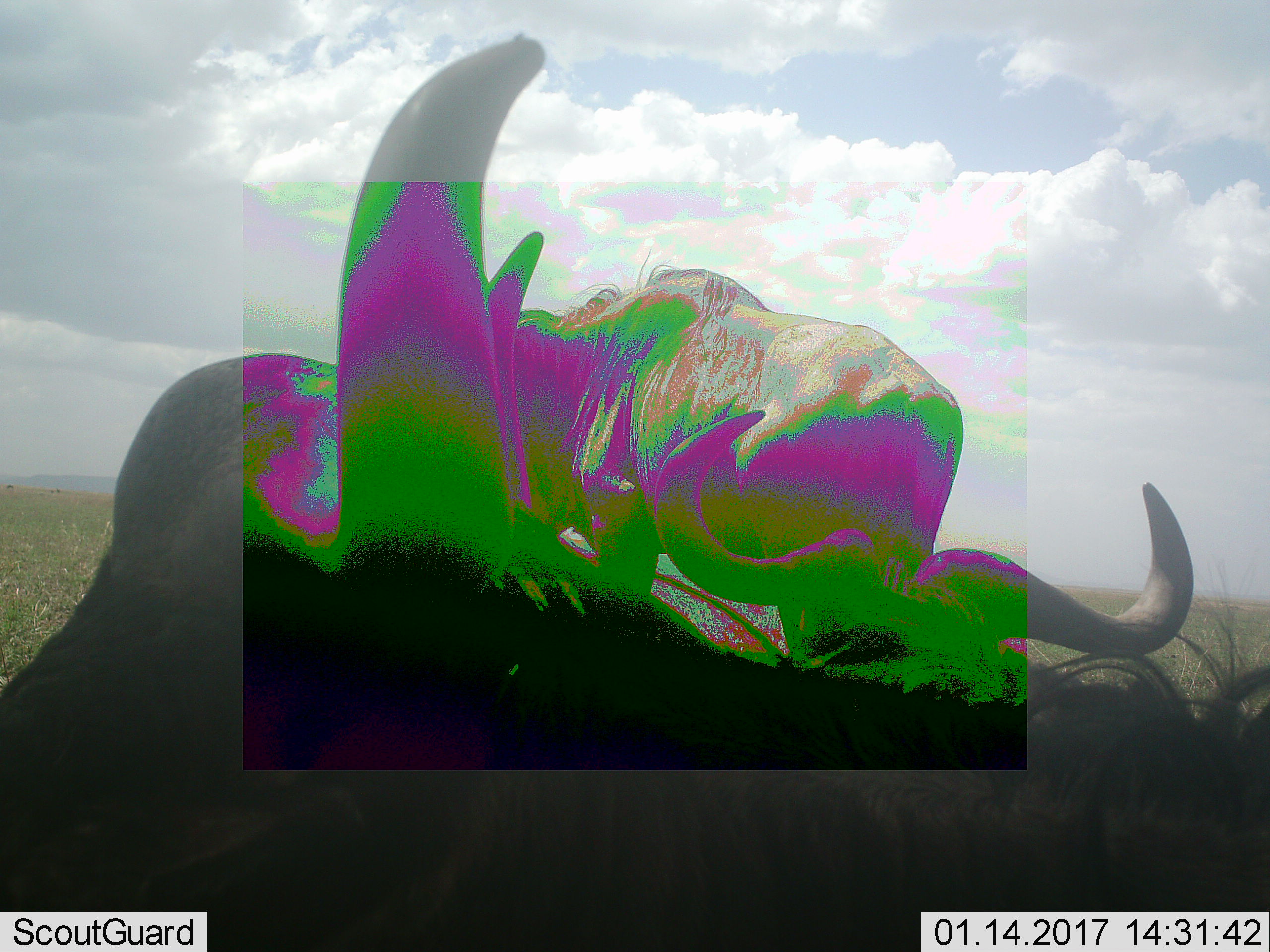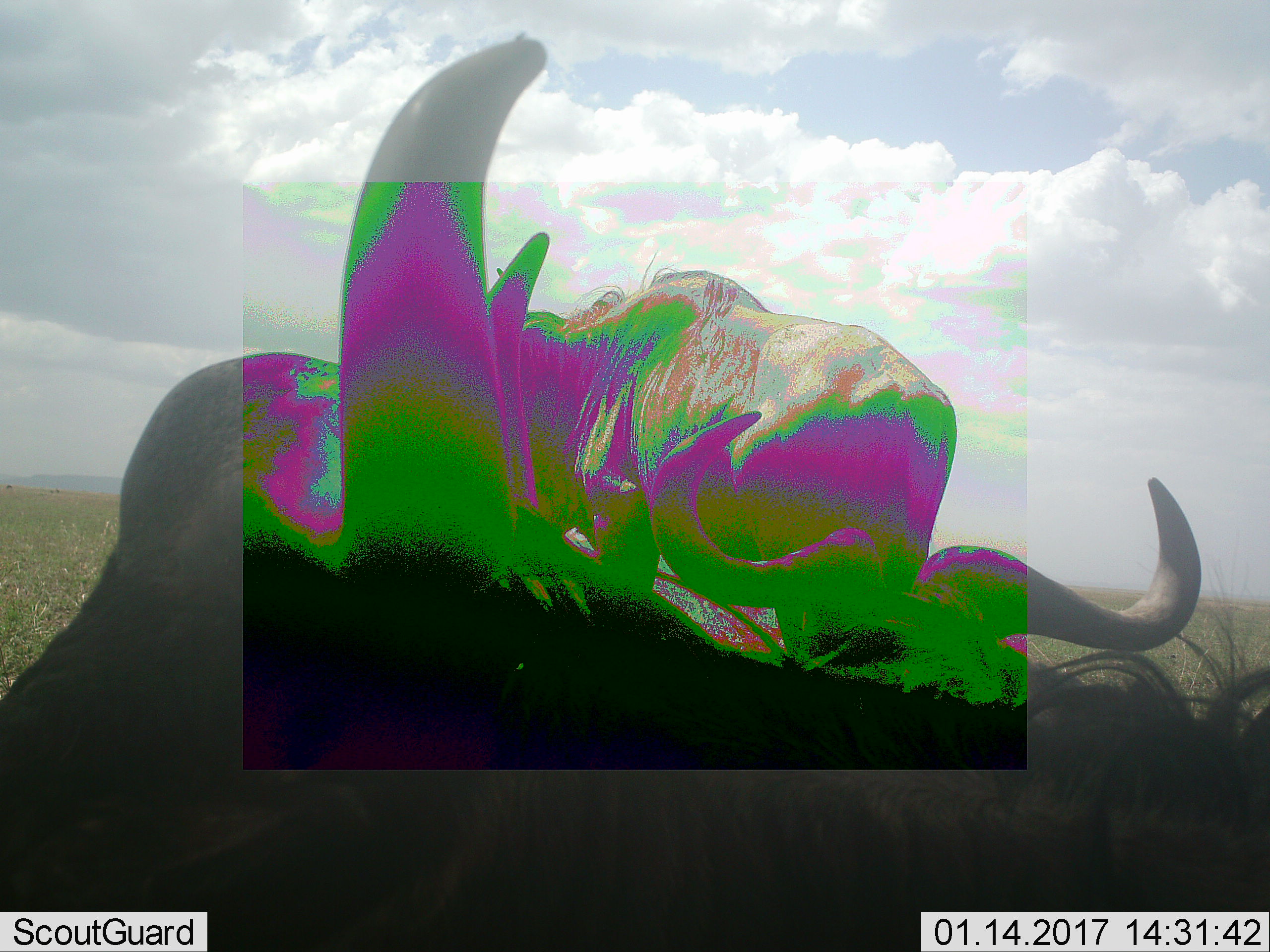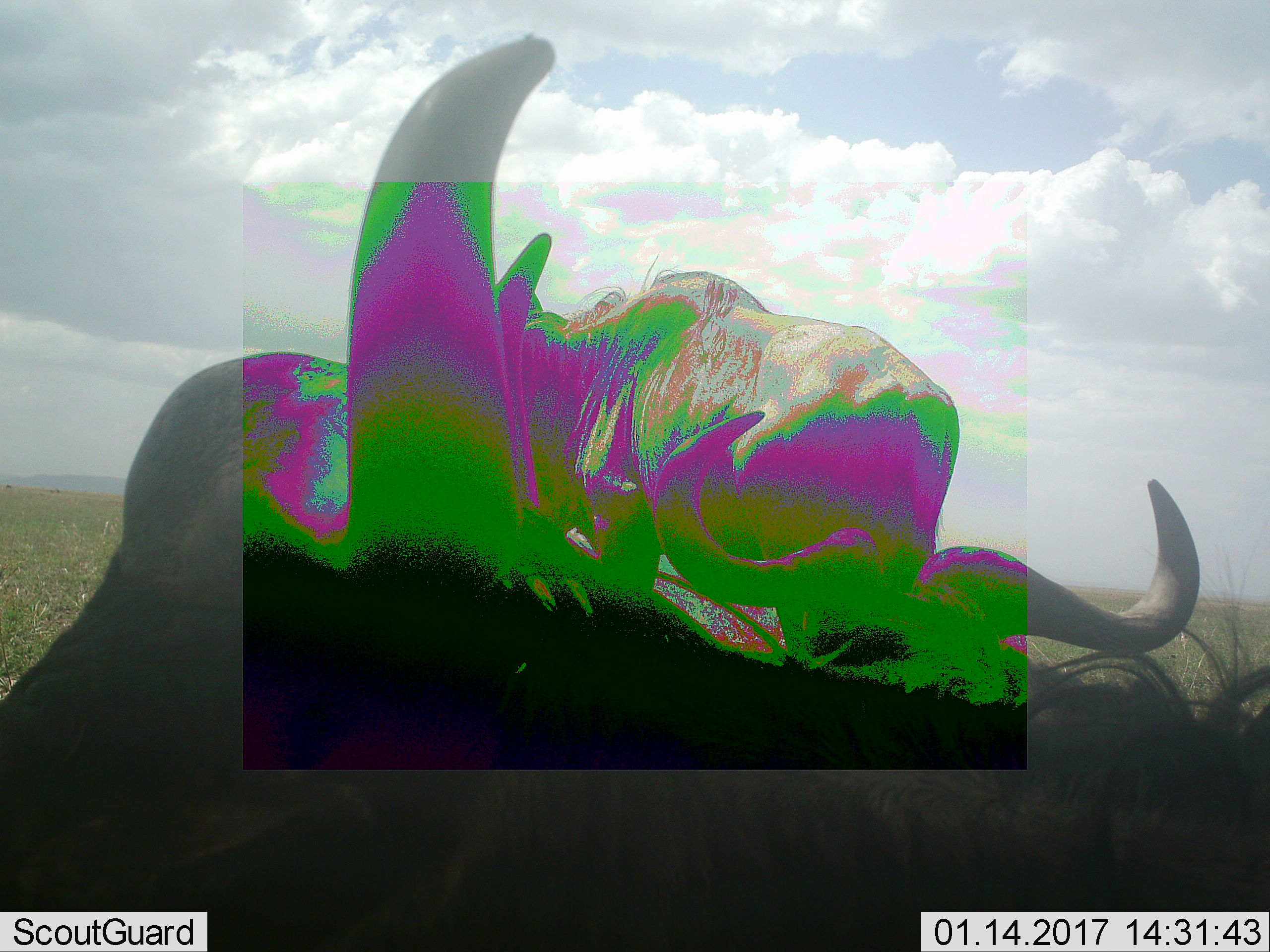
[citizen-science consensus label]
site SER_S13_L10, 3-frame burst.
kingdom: Animalia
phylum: Chordata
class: Mammalia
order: Artiodactyla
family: Bovidae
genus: Connochaetes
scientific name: Connochaetes taurinus taurinus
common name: blue wildebeest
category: wildebeestblue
Wildebeestblue (blue wildebeest) (Connochaetes taurinus taurinus), count 2. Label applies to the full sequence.